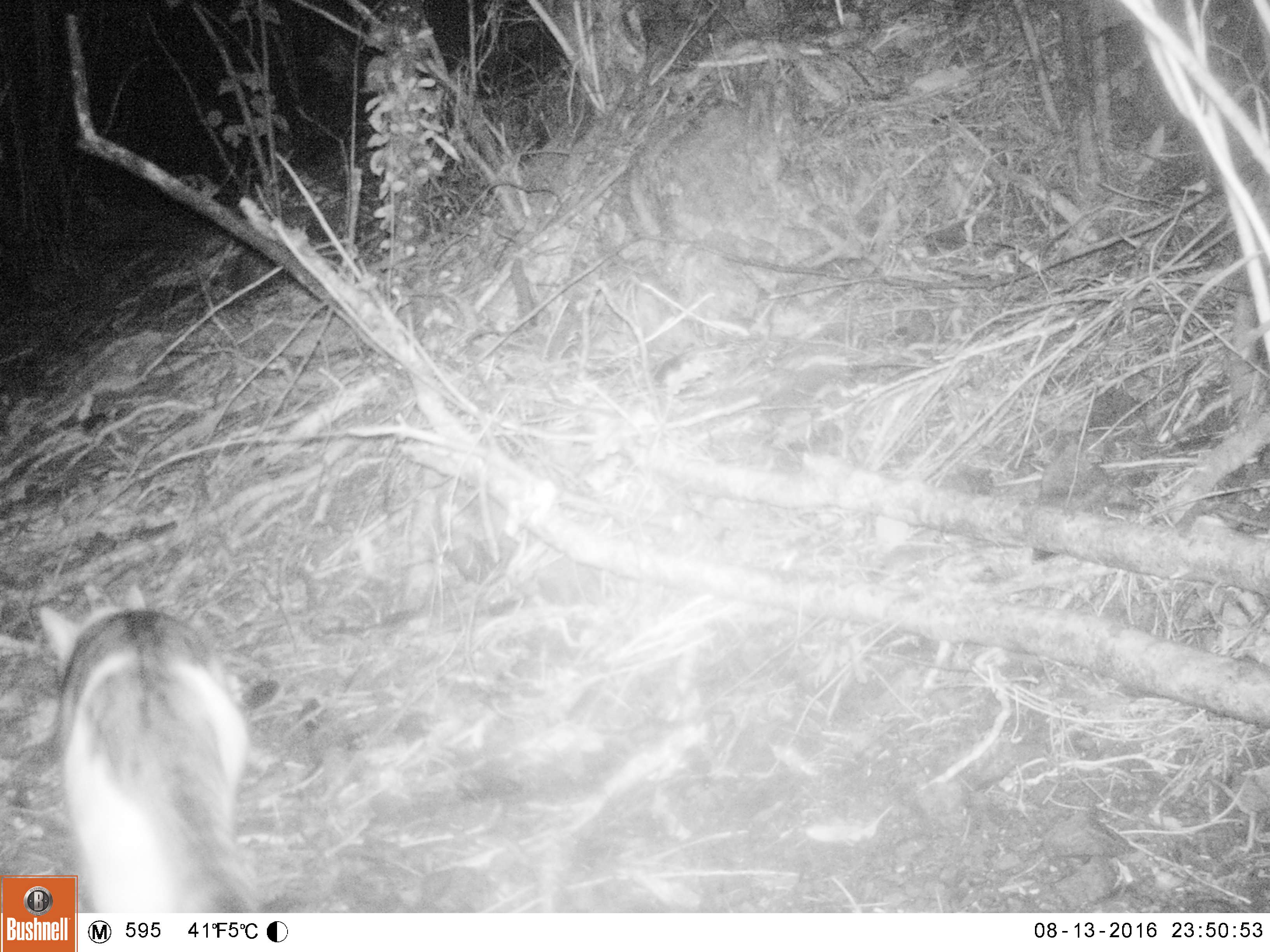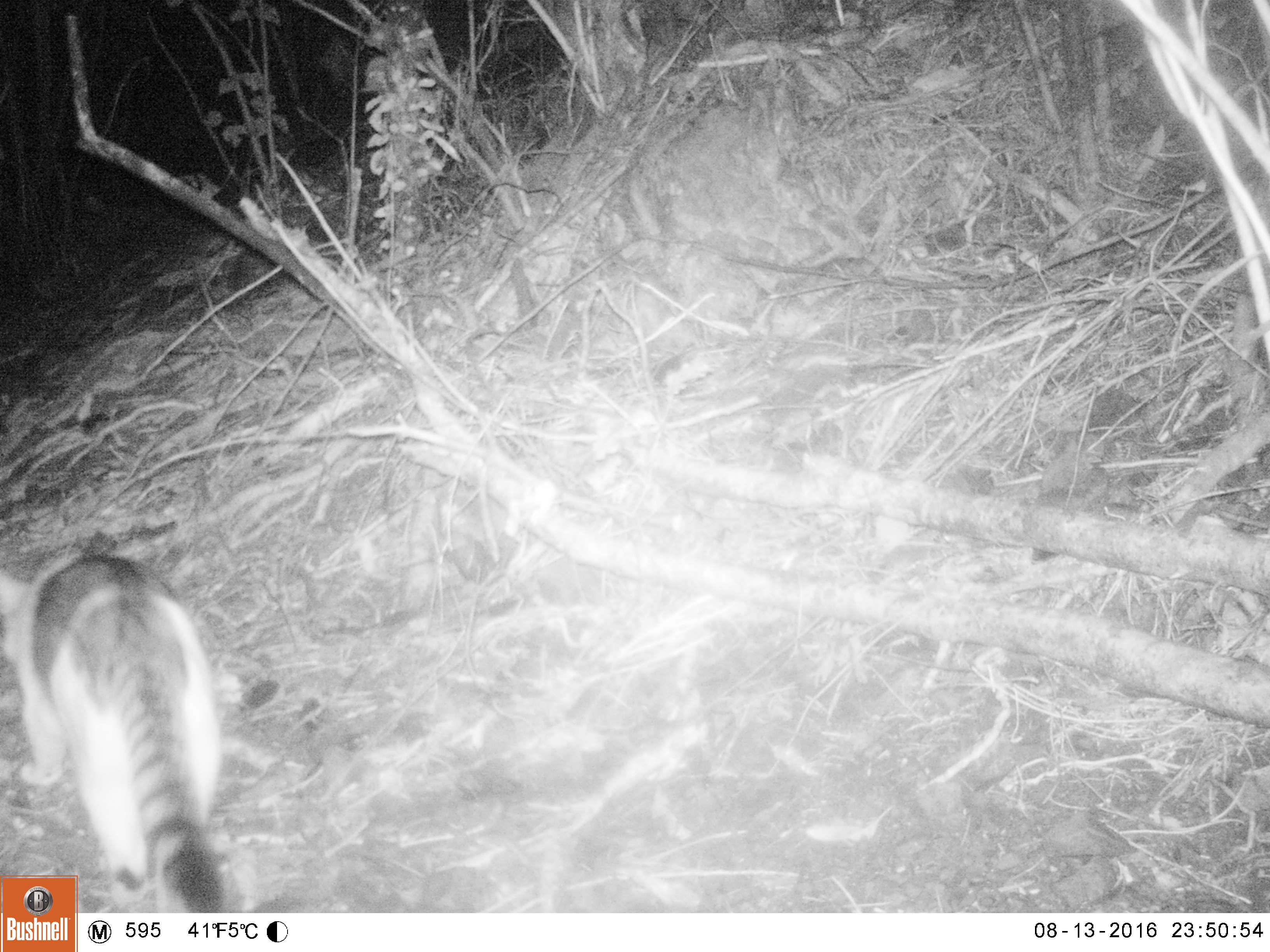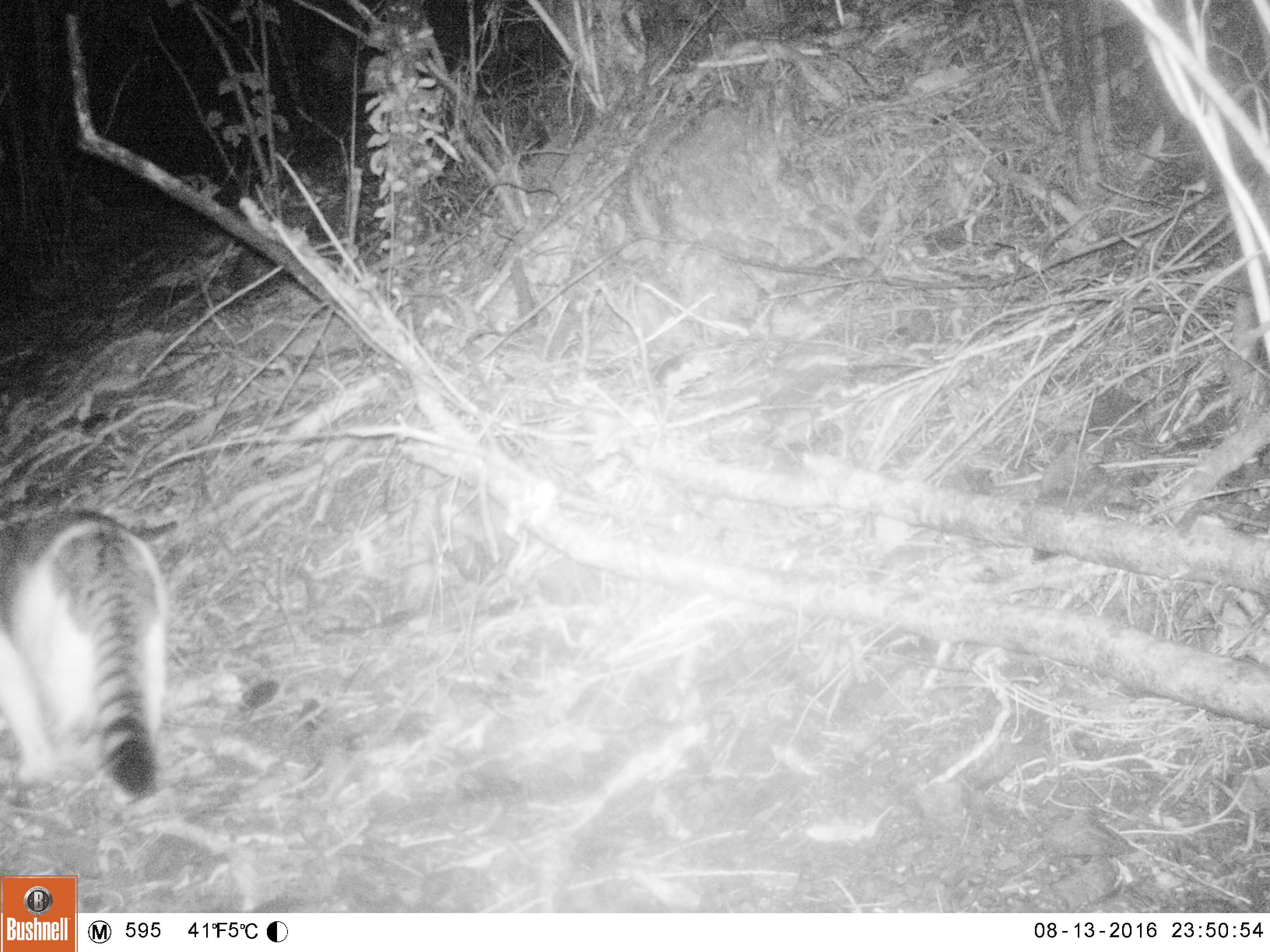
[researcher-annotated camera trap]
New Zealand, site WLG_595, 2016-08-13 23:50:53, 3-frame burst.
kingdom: Animalia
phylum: Chordata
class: Mammalia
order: Carnivora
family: Felidae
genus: Felis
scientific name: Felis catus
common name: domestic cat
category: cat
Cat (domestic cat) (Felis catus).